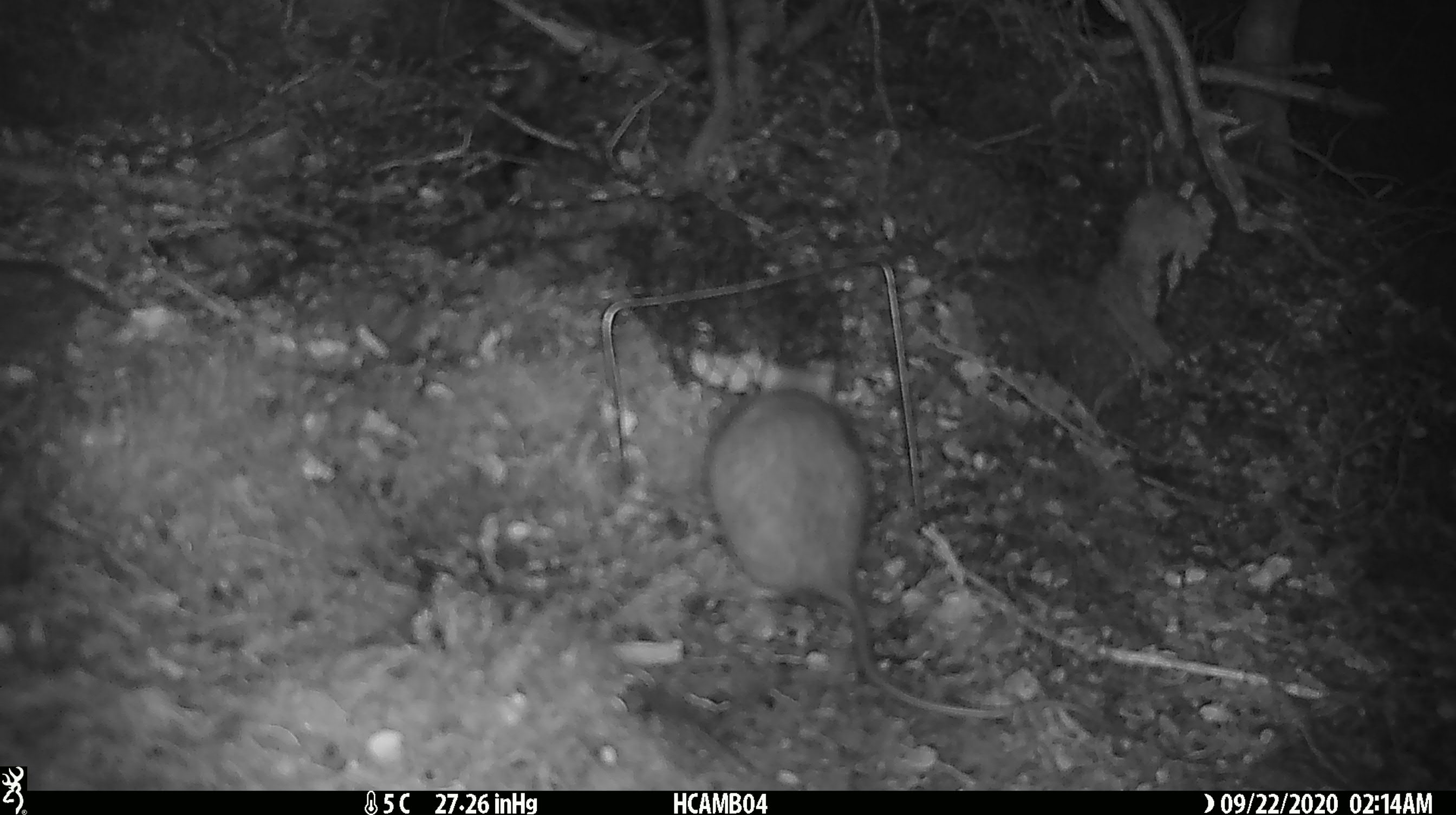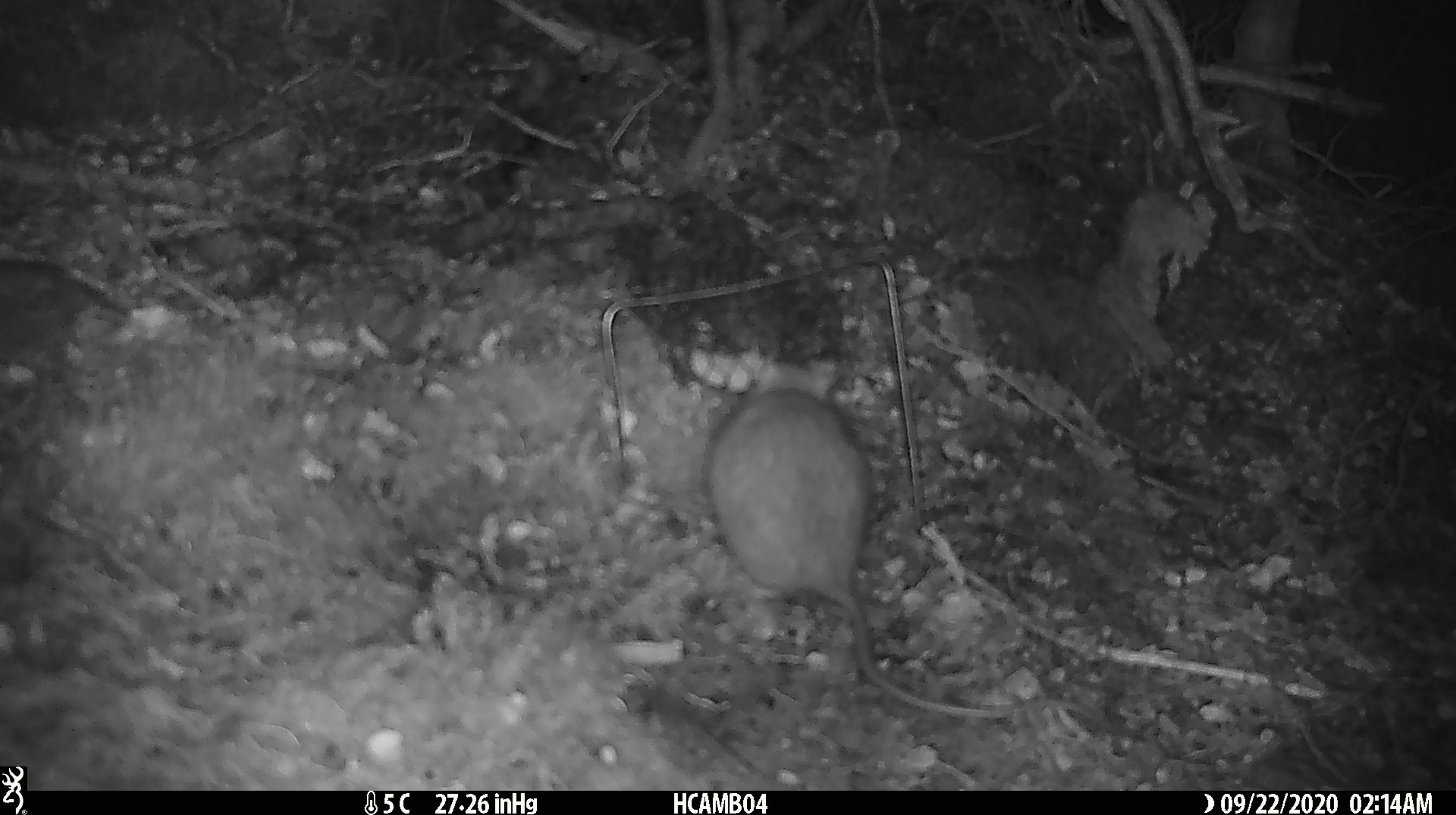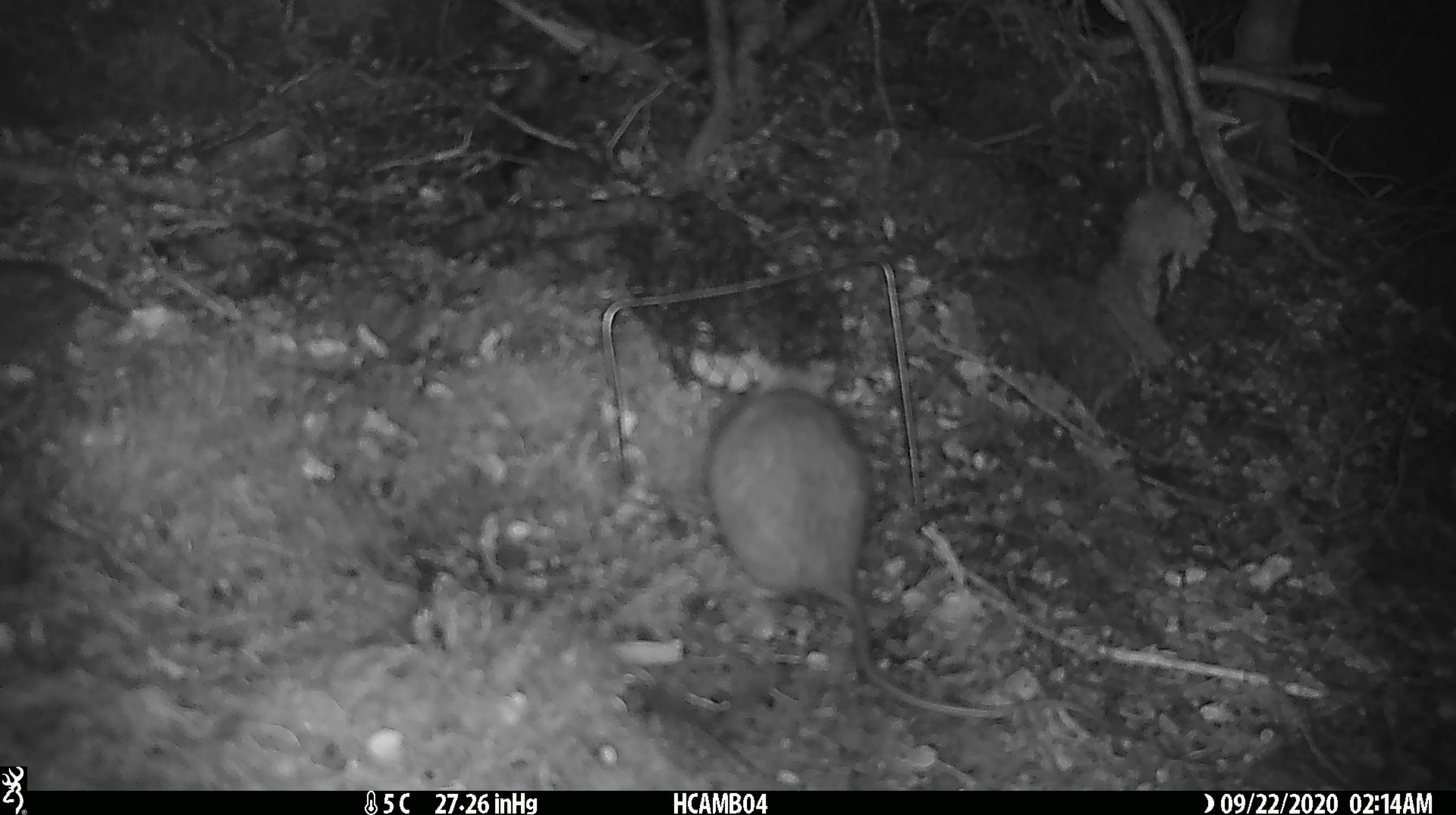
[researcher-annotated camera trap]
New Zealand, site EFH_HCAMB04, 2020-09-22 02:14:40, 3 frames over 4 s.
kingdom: Animalia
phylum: Chordata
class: Mammalia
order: Rodentia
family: Muridae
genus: Rattus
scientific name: Rattus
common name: rat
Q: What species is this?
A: Rat (Rattus).